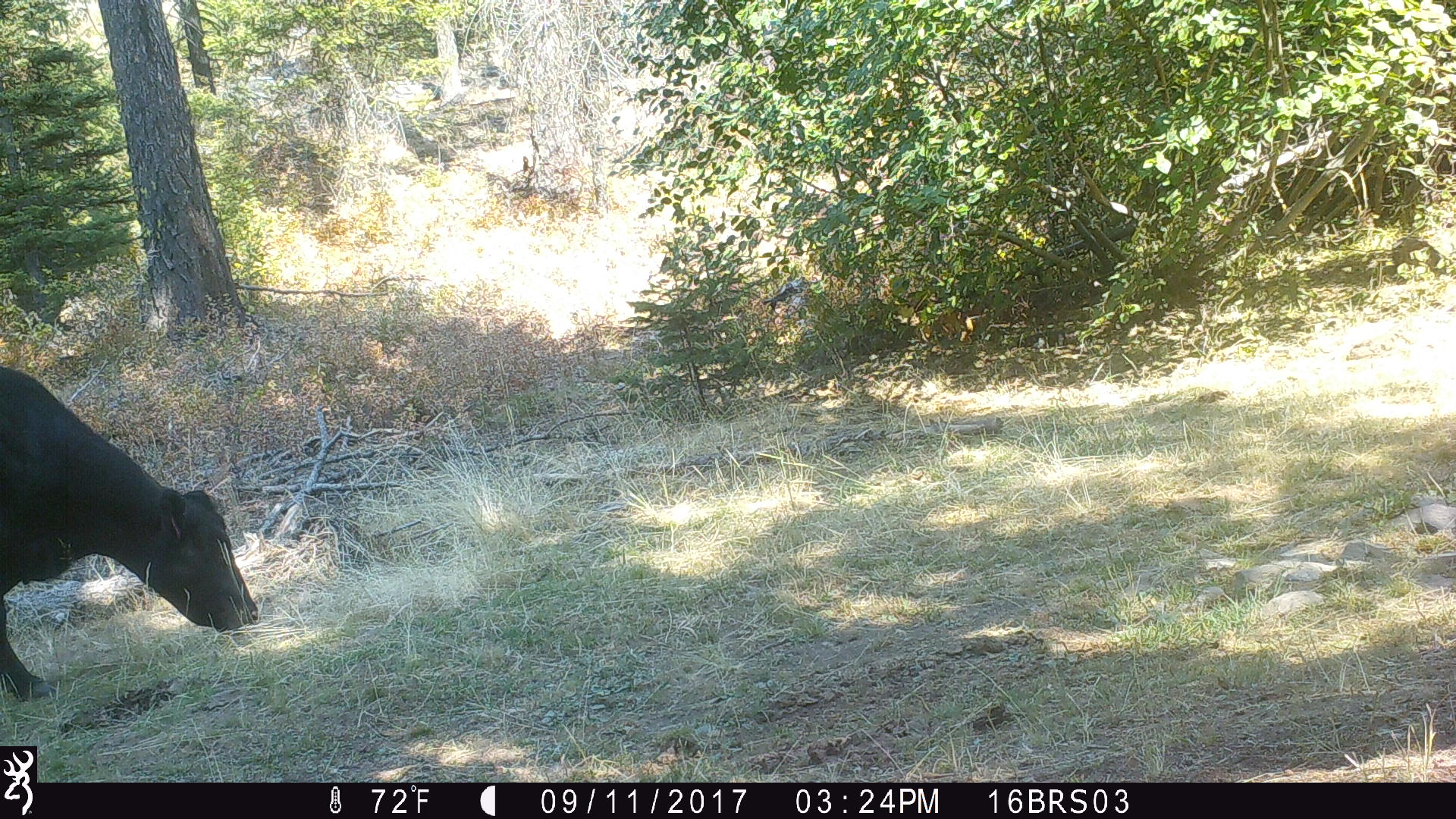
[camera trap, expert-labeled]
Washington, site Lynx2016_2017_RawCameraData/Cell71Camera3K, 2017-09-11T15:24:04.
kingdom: Animalia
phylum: Chordata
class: Mammalia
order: Artiodactyla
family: Bovidae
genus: Bos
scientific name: Bos taurus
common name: domestic cattle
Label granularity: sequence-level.